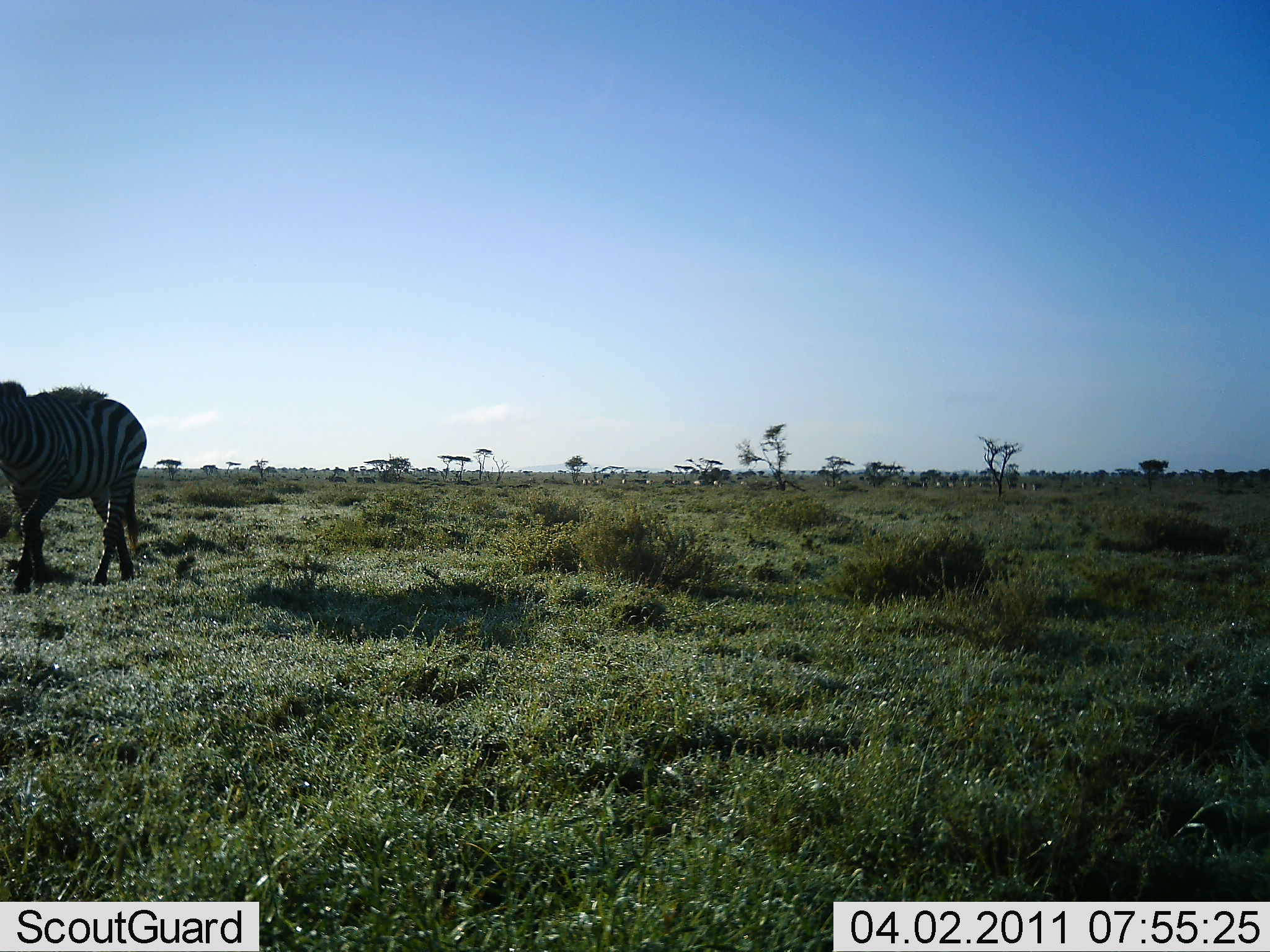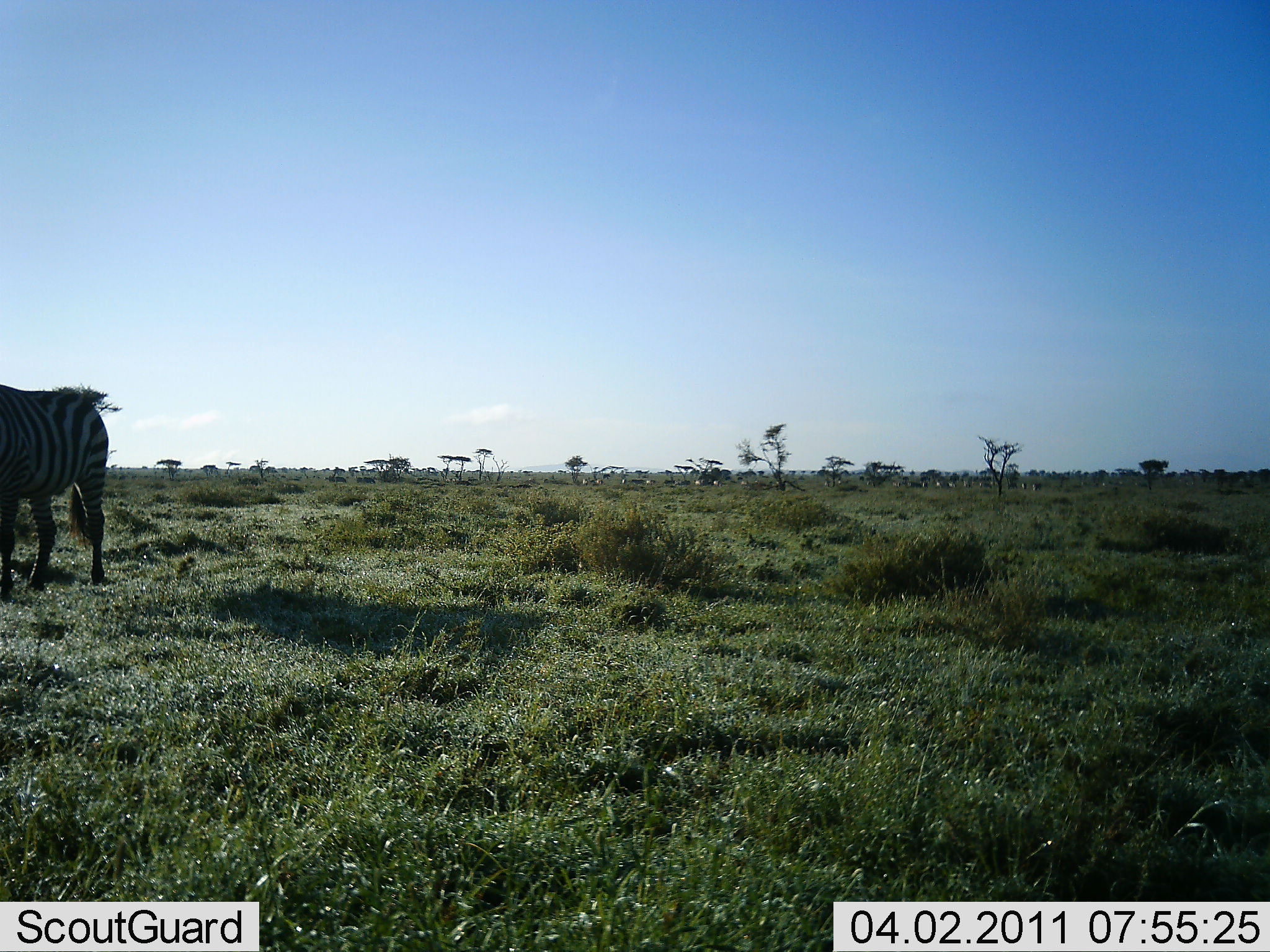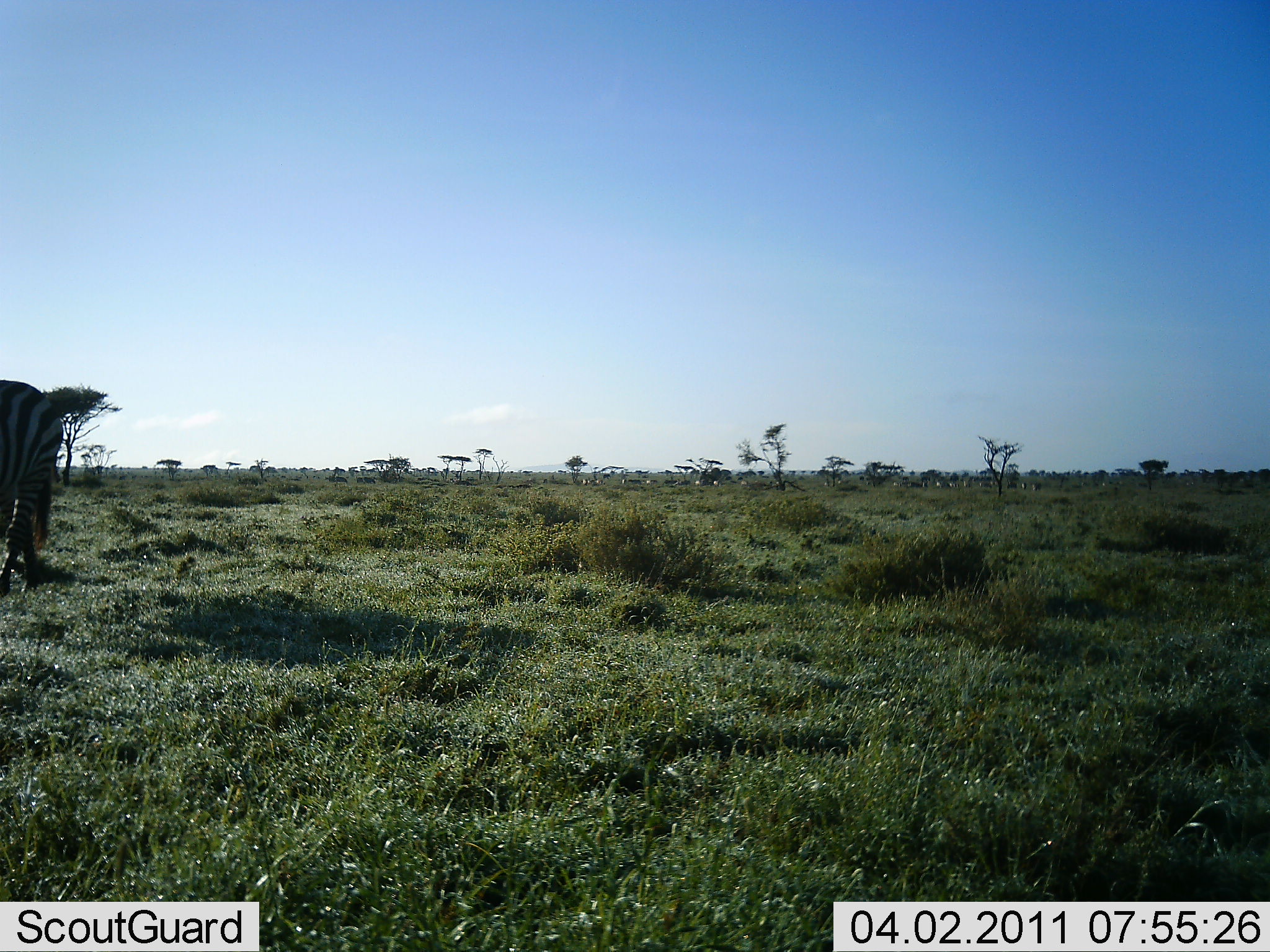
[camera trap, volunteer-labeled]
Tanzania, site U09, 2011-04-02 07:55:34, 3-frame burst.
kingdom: Animalia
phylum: Chordata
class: Mammalia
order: Perissodactyla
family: Equidae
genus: Equus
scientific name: Equus quagga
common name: plains zebra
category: zebra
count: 1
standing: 18%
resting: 0%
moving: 91%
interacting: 0%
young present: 0%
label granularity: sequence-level